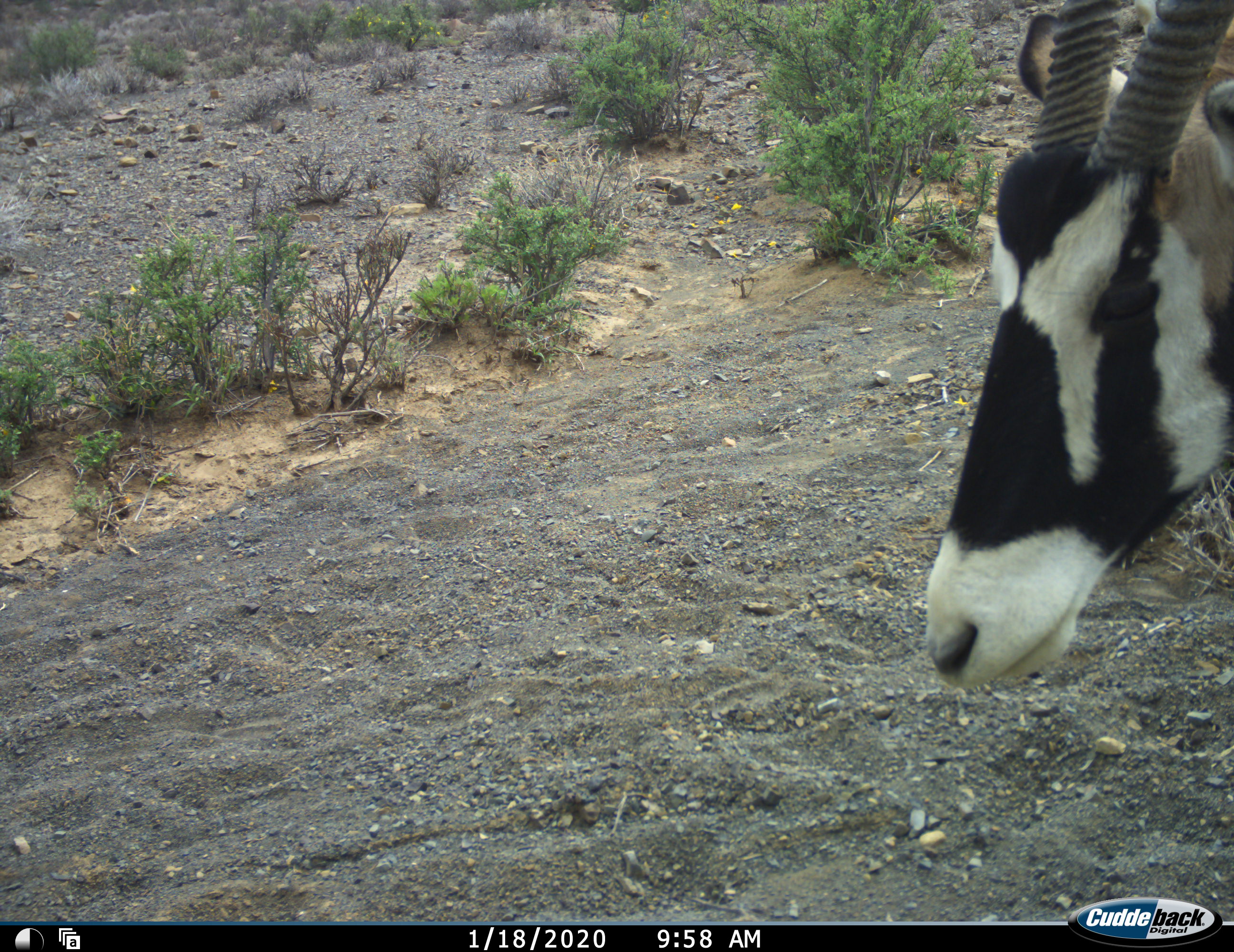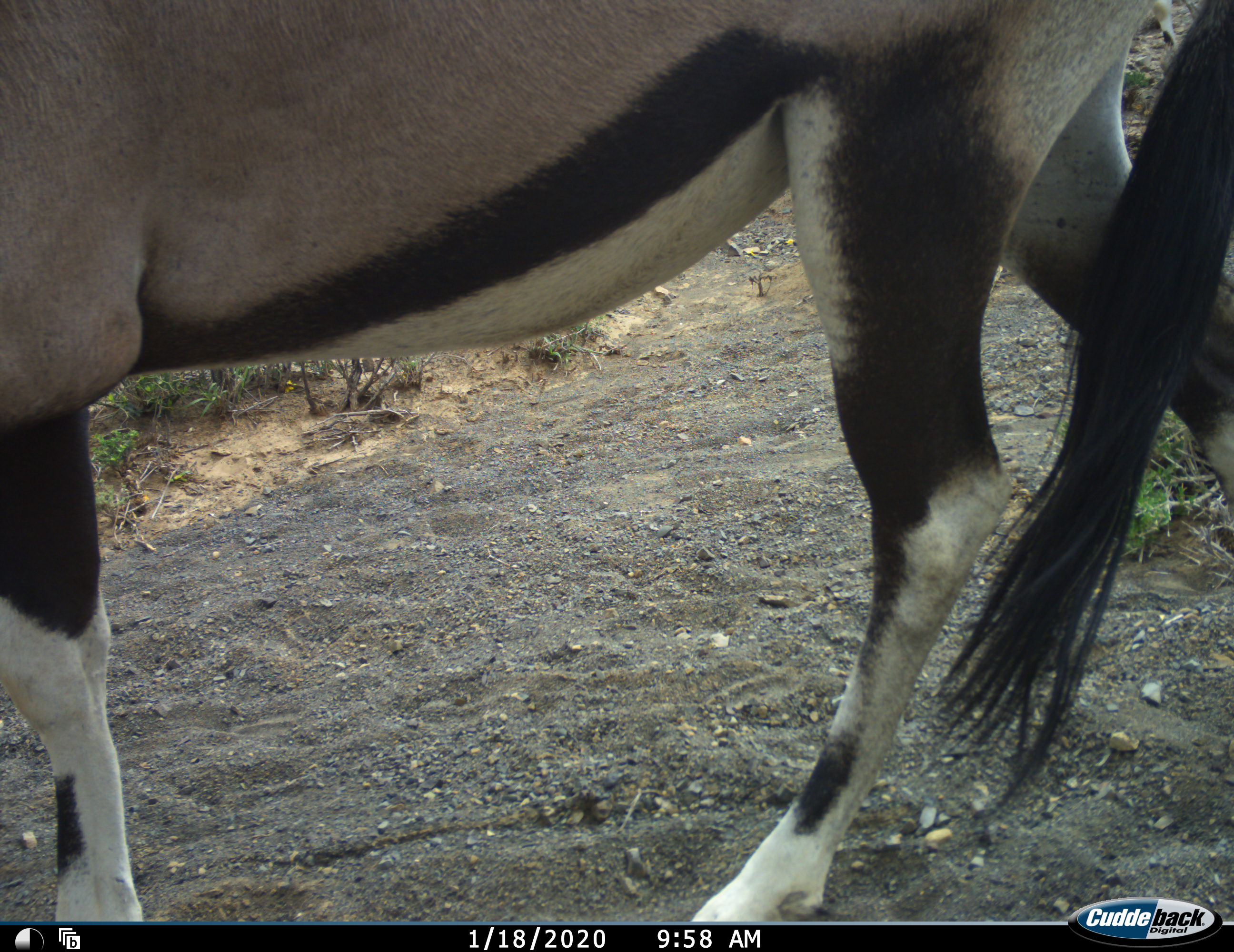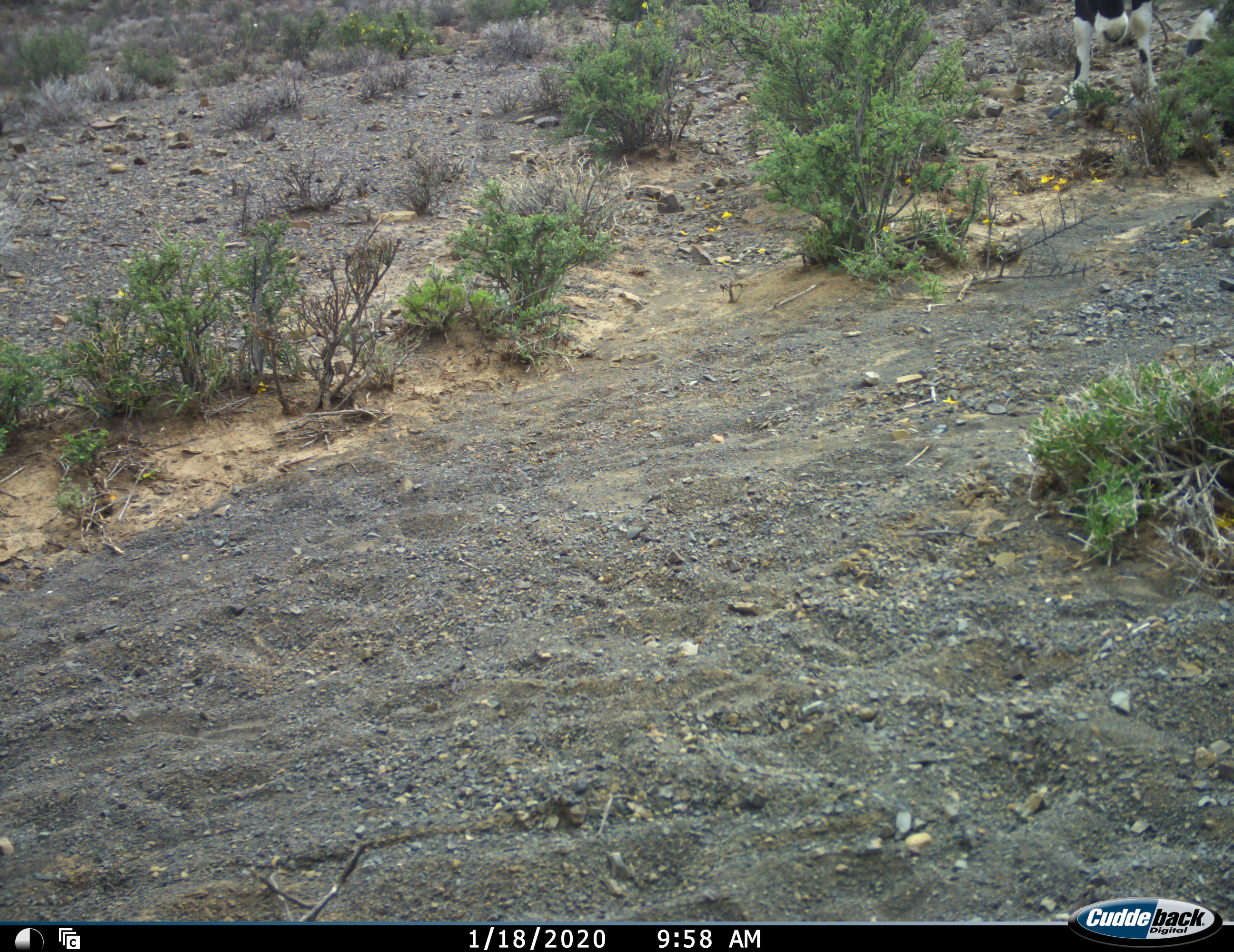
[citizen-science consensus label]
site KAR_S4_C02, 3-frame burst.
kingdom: Animalia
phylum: Chordata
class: Mammalia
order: Artiodactyla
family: Bovidae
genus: Oryx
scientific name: Oryx gazella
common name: gemsbok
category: oryx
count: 1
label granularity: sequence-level